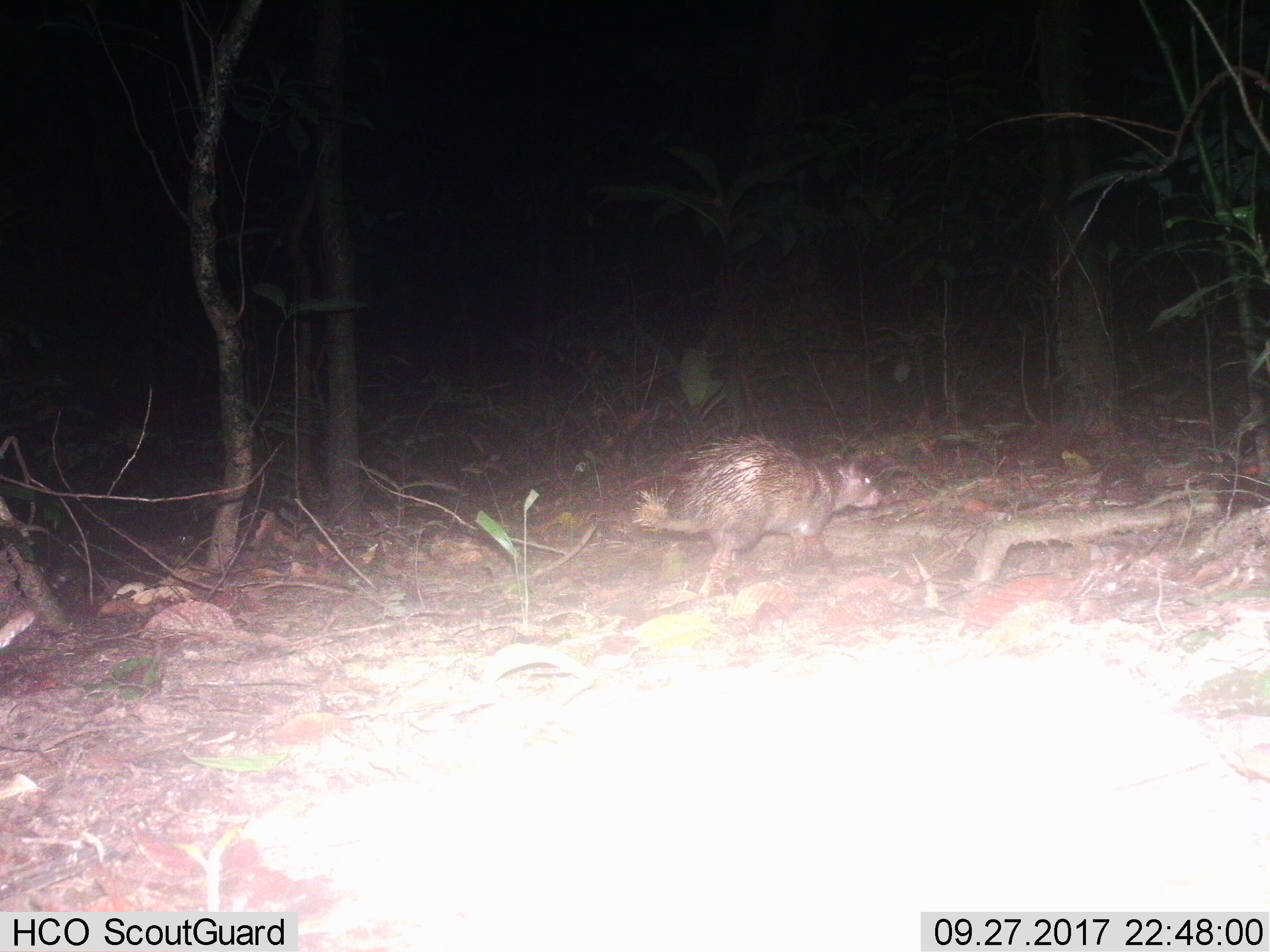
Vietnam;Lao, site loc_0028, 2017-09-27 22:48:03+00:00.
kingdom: Animalia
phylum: Chordata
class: Mammalia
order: Rodentia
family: Hystricidae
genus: Atherurus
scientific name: Atherurus macrourus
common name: asiatic brush-tailed porcupine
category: asiatic brush tailed porcupine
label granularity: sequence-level